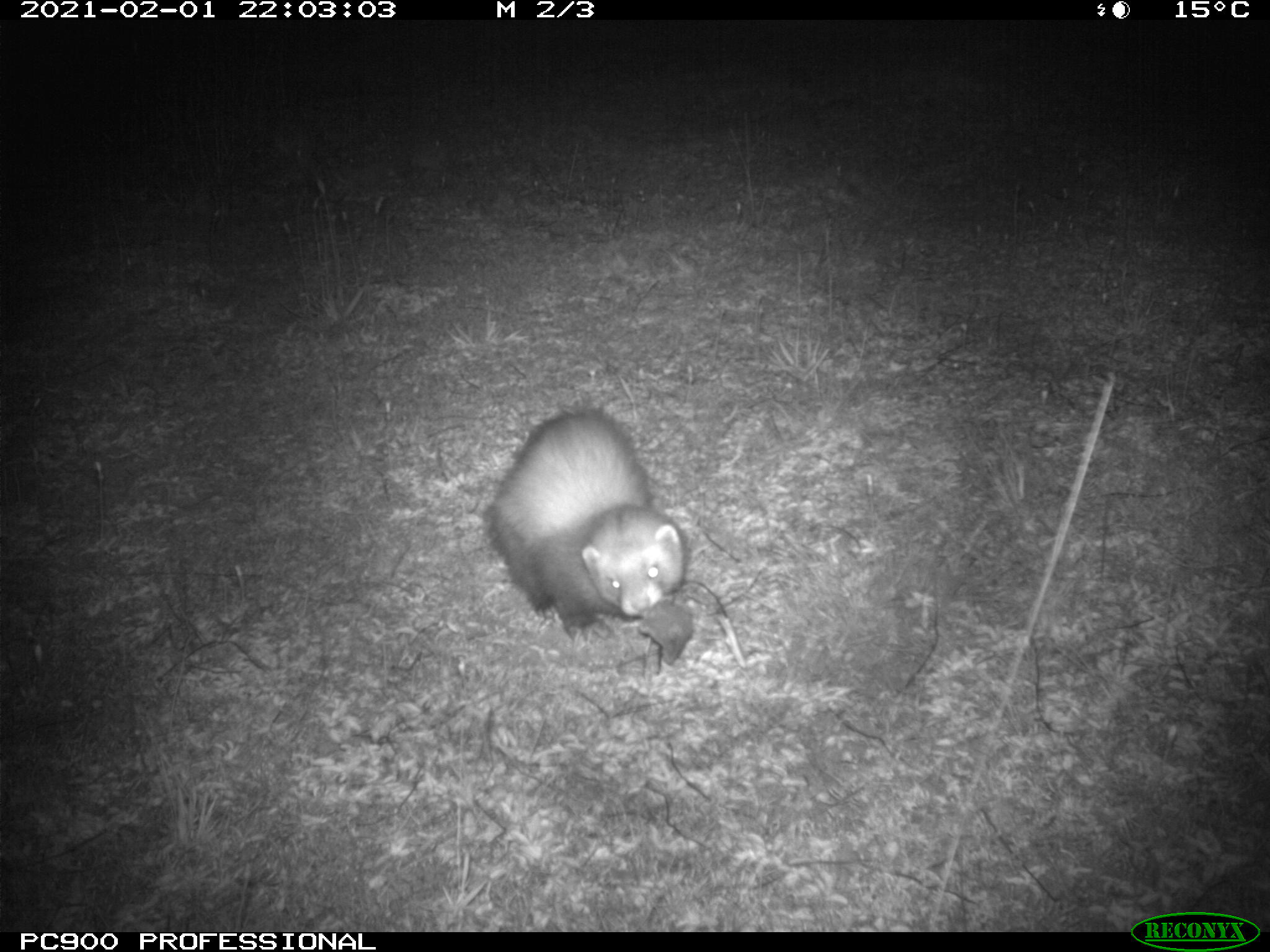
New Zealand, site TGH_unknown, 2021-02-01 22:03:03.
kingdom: Animalia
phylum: Chordata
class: Mammalia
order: Carnivora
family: Mustelidae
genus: Mustela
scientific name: Mustela furo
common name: ferret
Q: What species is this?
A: Ferret (Mustela furo).